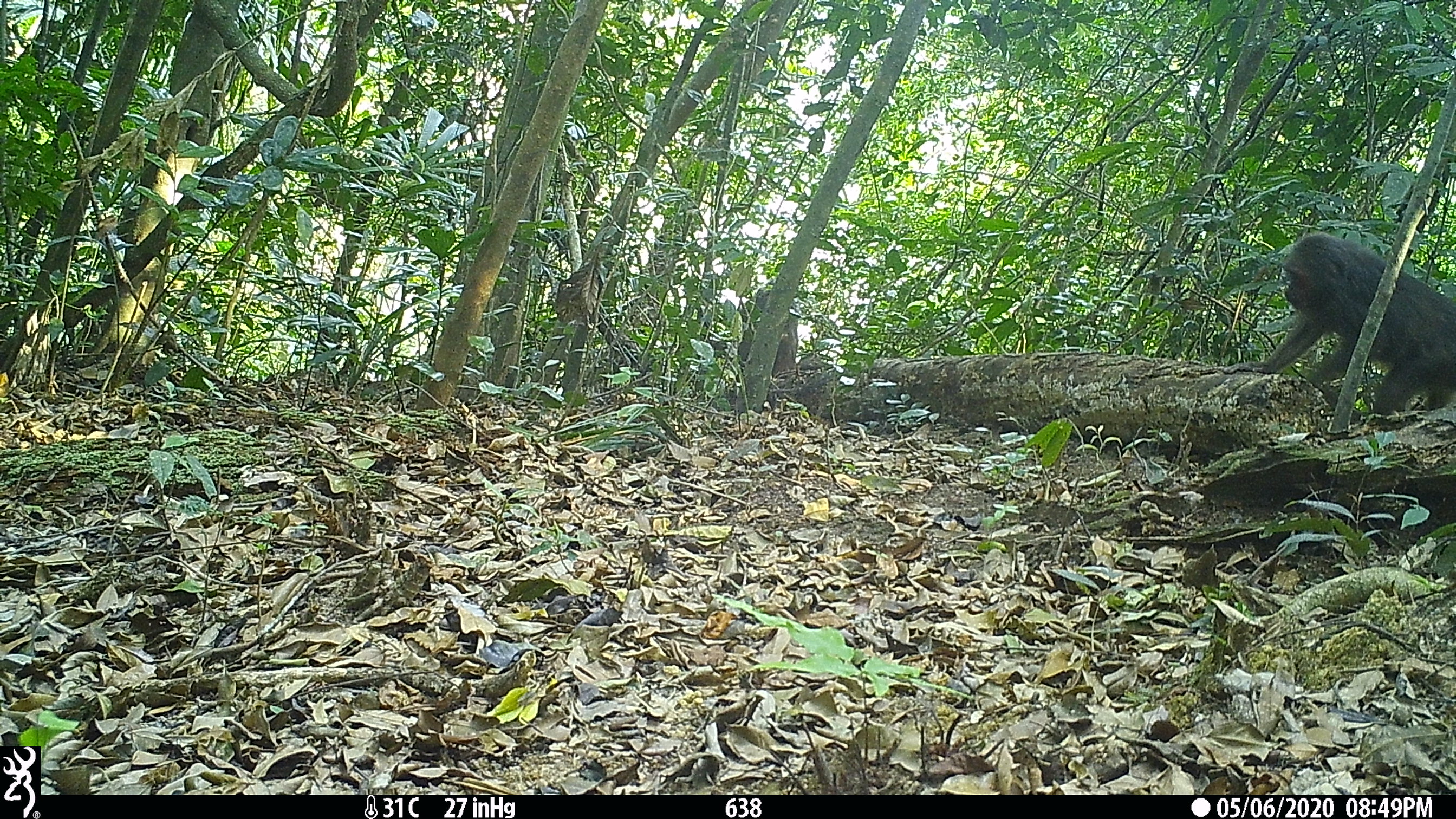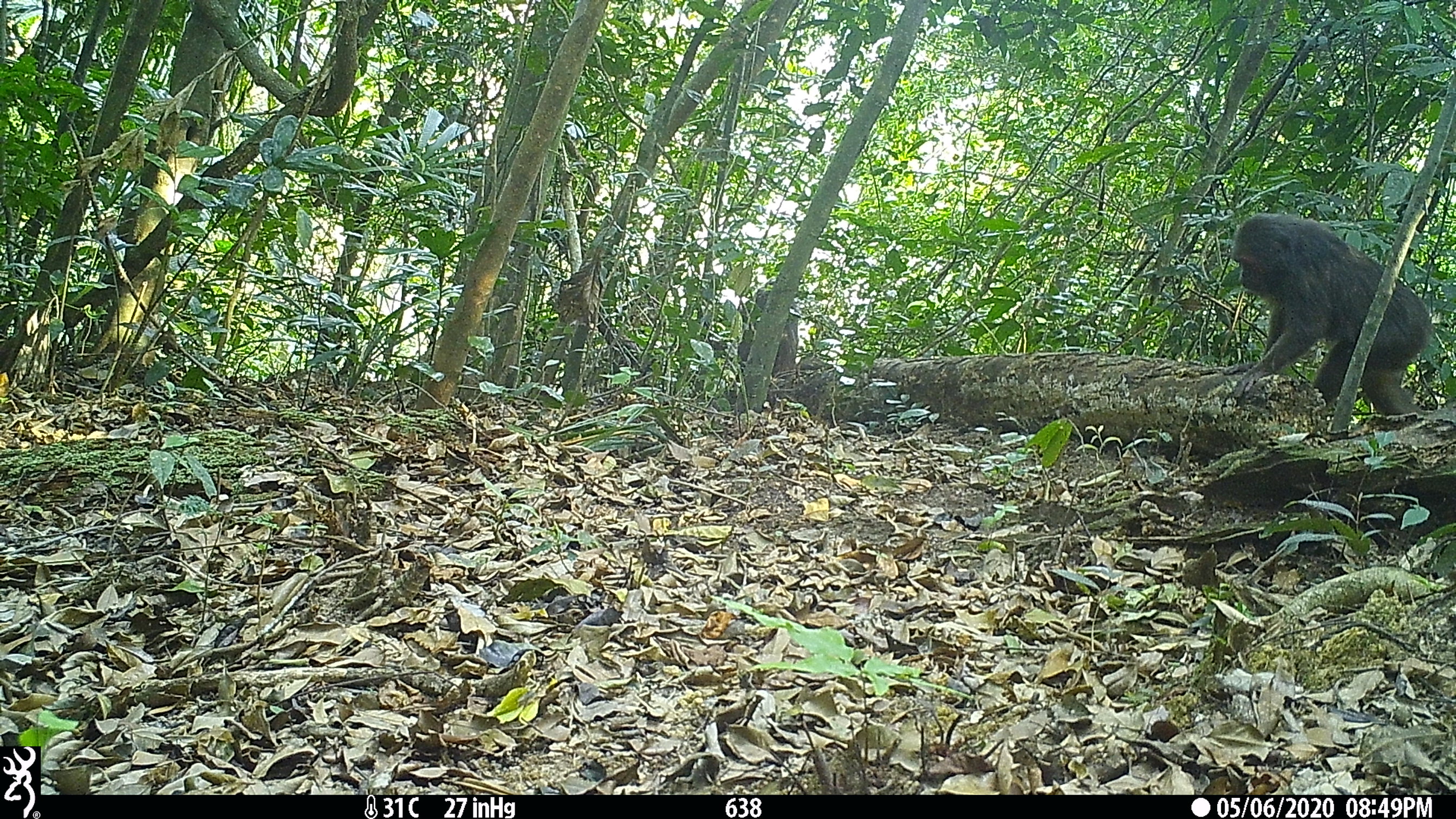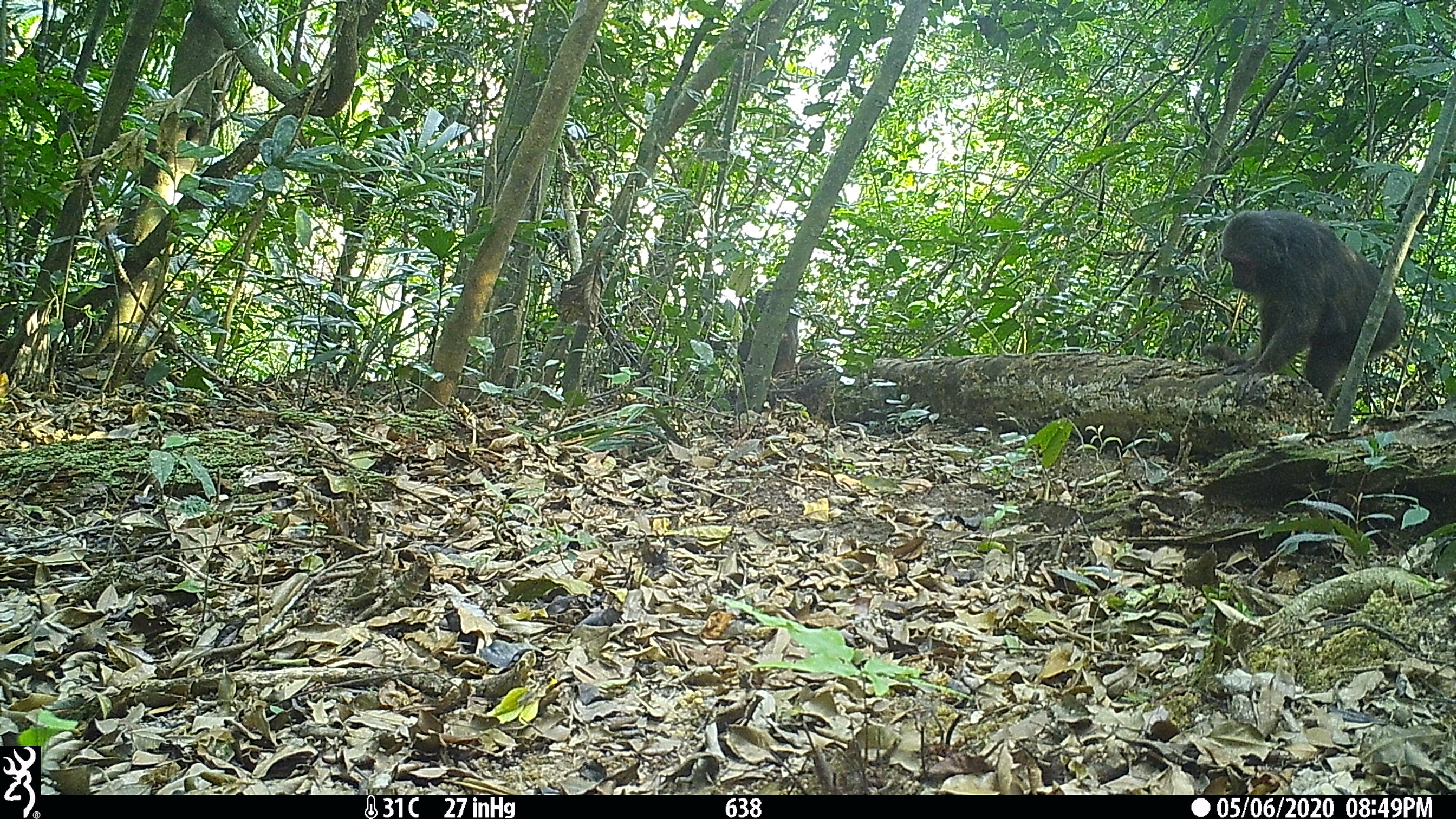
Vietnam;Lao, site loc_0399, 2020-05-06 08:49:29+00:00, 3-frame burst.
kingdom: Animalia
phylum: Chordata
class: Mammalia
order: Primates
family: Cercopithecidae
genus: Macaca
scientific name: Macaca arctoides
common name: stump-tailed macaque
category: stump tailed macaque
Stump tailed macaque (stump-tailed macaque) (Macaca arctoides). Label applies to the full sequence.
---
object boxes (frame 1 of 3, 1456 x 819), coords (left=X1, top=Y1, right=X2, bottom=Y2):
stump tailed macaque: (left=1220, top=231, right=1456, bottom=415); (left=712, top=285, right=798, bottom=380)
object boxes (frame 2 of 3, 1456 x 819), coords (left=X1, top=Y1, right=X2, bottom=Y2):
stump tailed macaque: (left=1220, top=212, right=1428, bottom=413); (left=707, top=278, right=799, bottom=380)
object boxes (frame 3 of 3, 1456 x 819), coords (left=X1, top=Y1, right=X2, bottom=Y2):
stump tailed macaque: (left=1199, top=210, right=1405, bottom=401); (left=734, top=277, right=798, bottom=379)